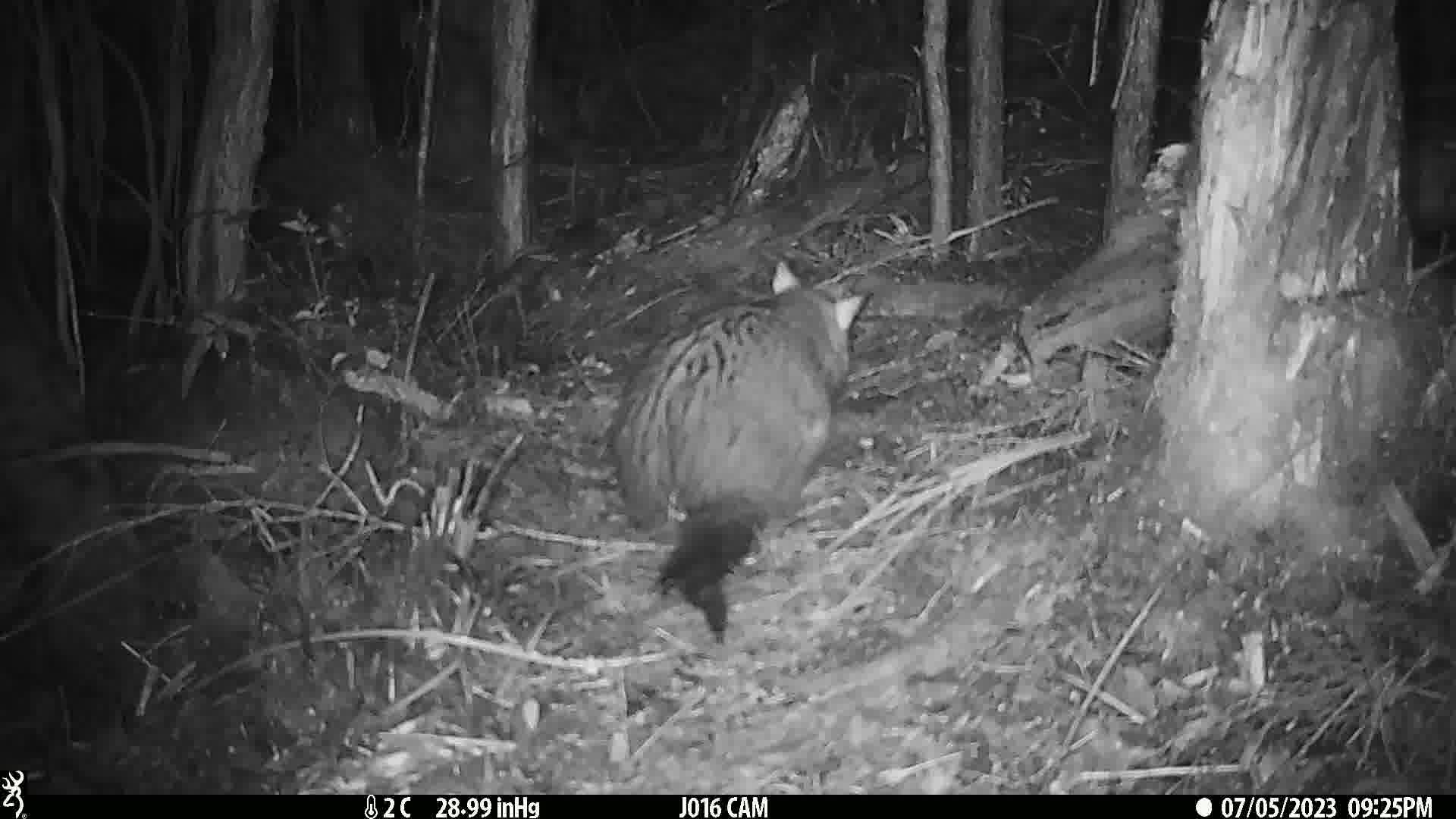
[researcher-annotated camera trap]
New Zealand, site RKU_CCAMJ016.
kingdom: Animalia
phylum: Chordata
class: Mammalia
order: Diprotodontia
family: Phalangeridae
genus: Trichosurus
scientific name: Trichosurus vulpecula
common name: common brushtail possum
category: possum